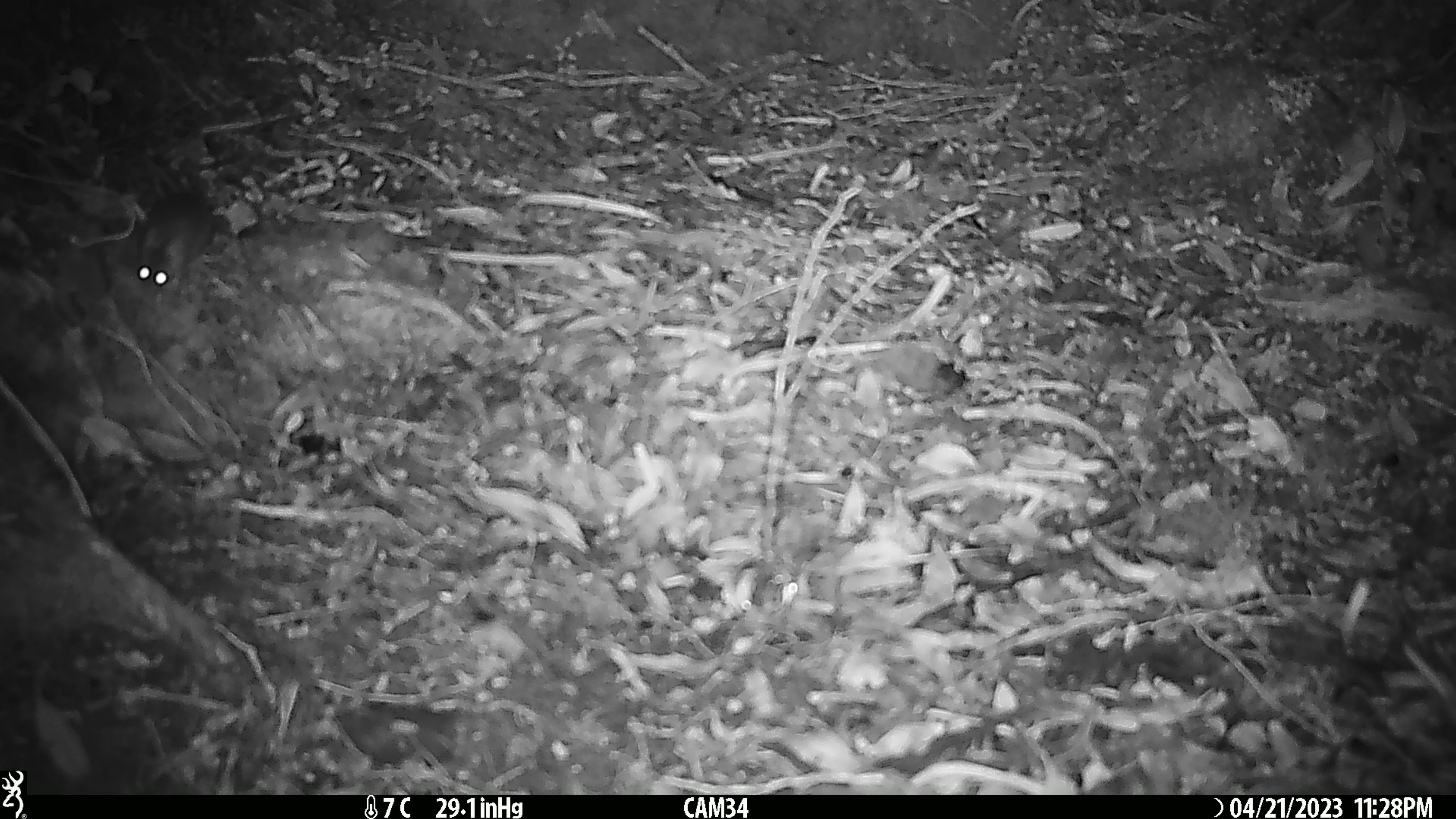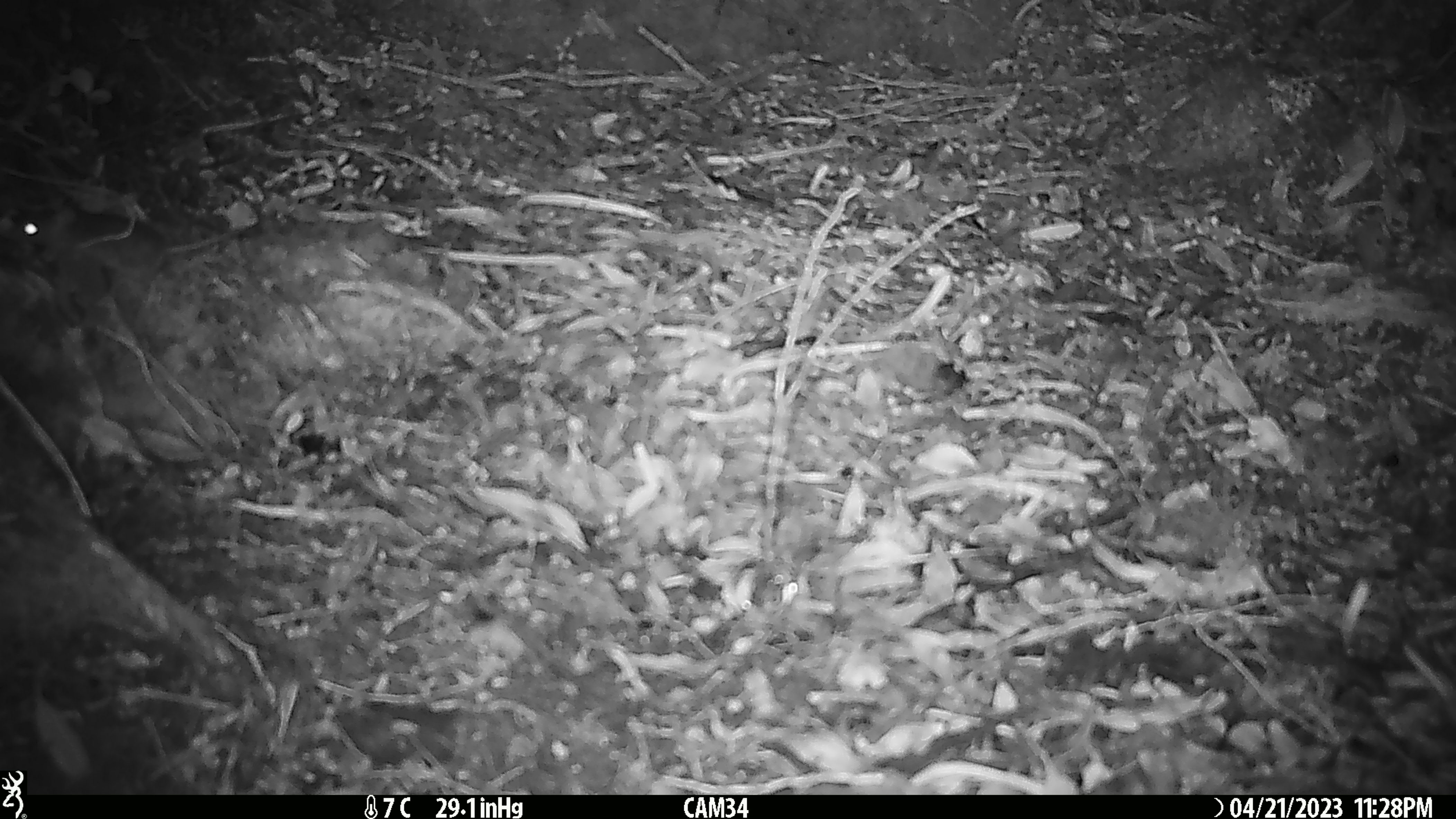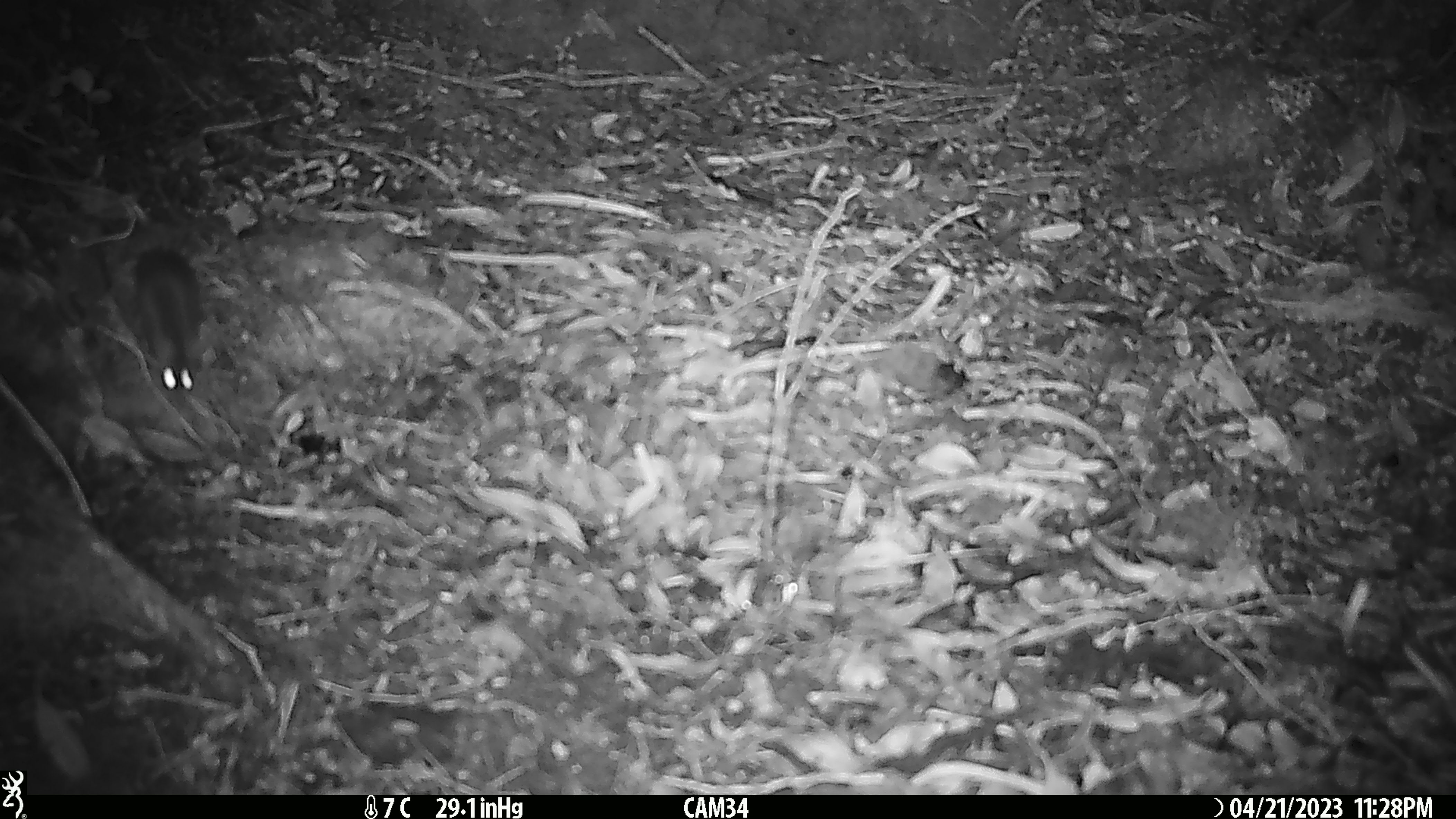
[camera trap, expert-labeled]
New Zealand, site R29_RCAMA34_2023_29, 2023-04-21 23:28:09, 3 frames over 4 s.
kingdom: Animalia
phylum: Chordata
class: Mammalia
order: Rodentia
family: Muridae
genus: Mus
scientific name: Mus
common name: mouse